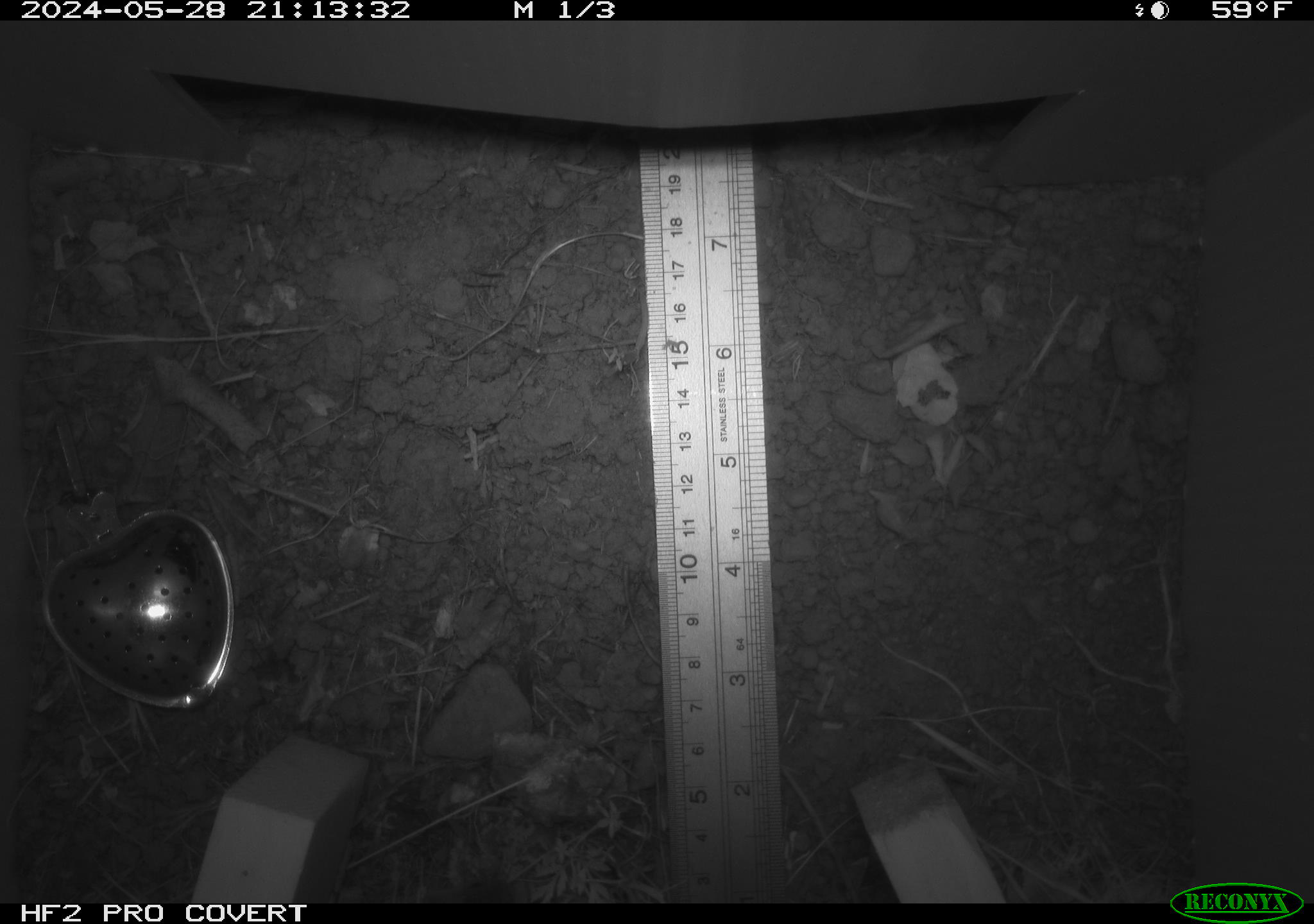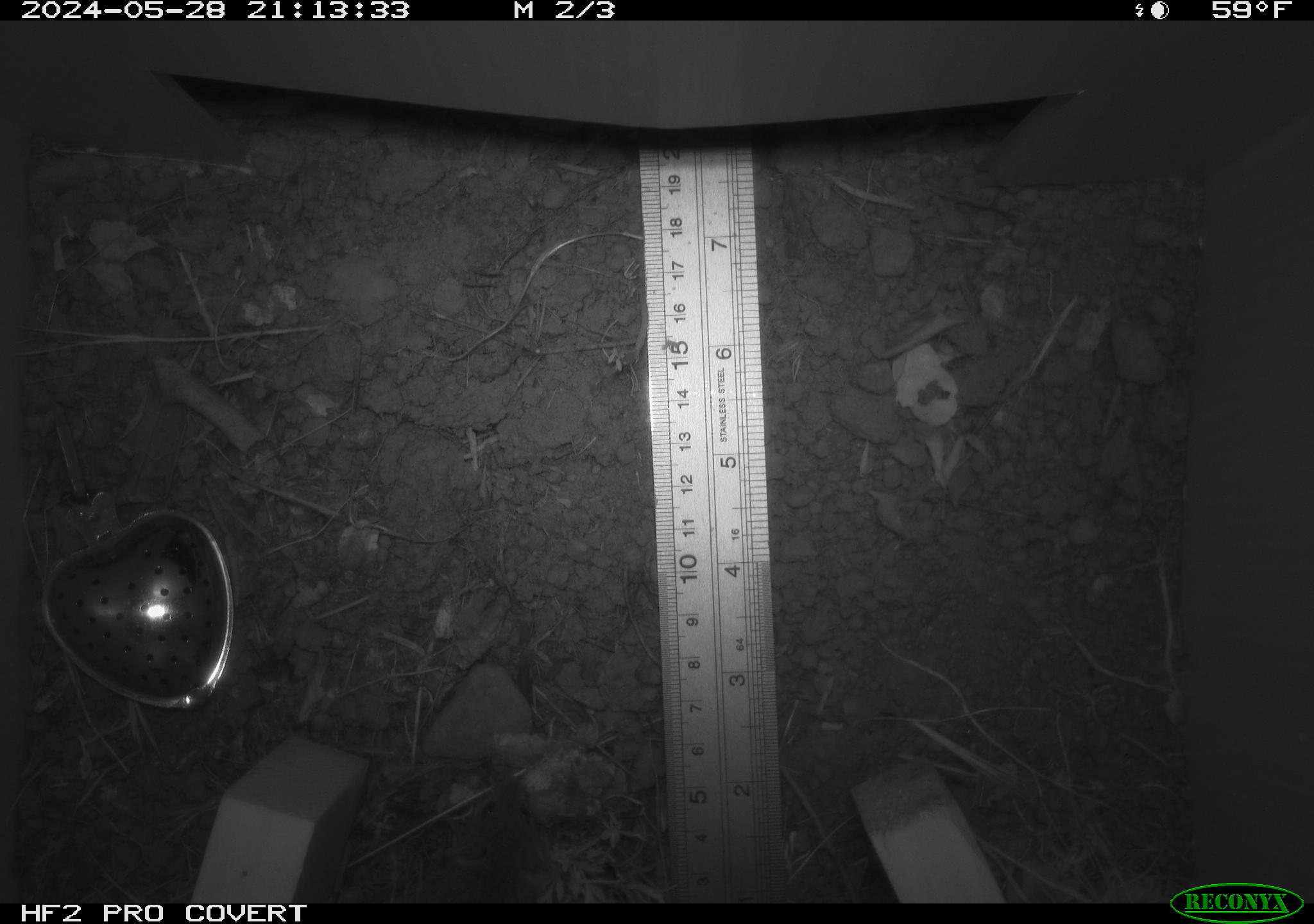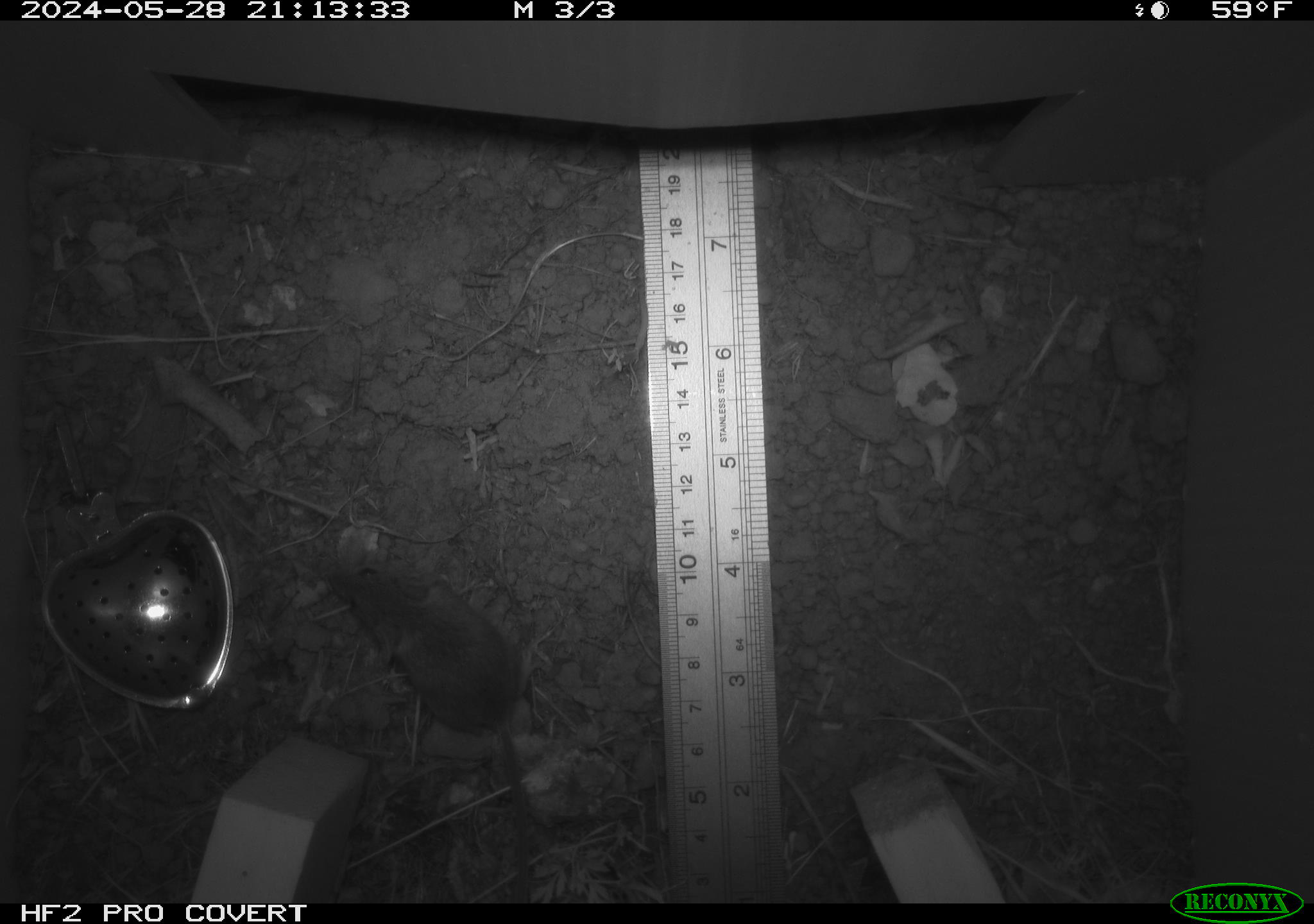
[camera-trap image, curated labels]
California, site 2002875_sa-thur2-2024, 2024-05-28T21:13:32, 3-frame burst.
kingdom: Animalia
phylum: Chordata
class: Mammalia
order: Rodentia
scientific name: Rodentia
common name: mouse species